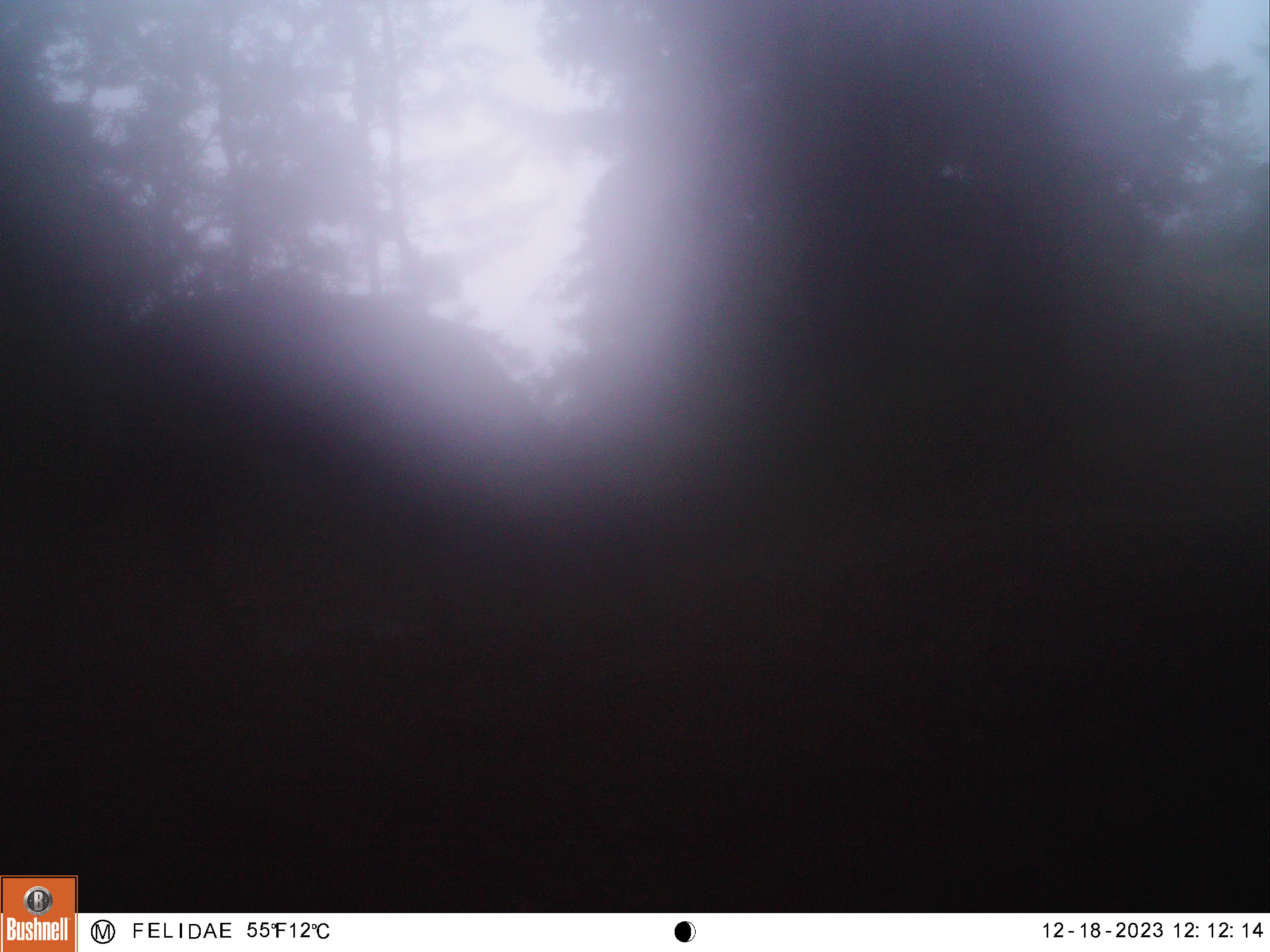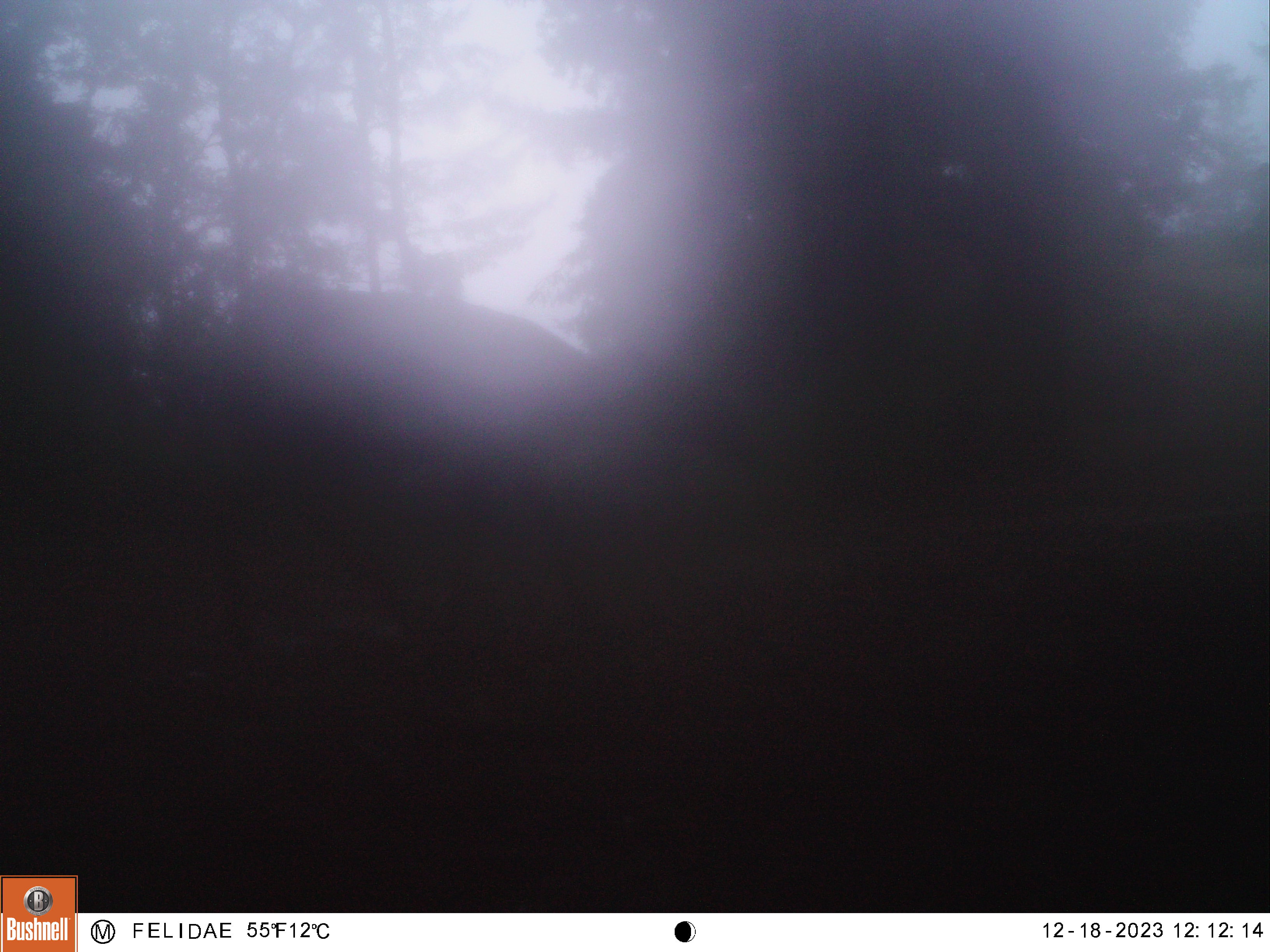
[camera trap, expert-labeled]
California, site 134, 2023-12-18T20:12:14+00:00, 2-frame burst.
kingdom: Animalia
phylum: Chordata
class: Mammalia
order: Artiodactyla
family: Cervidae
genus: Odocoileus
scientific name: Odocoileus hemionus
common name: mule deer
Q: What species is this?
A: Mule deer (Odocoileus hemionus).